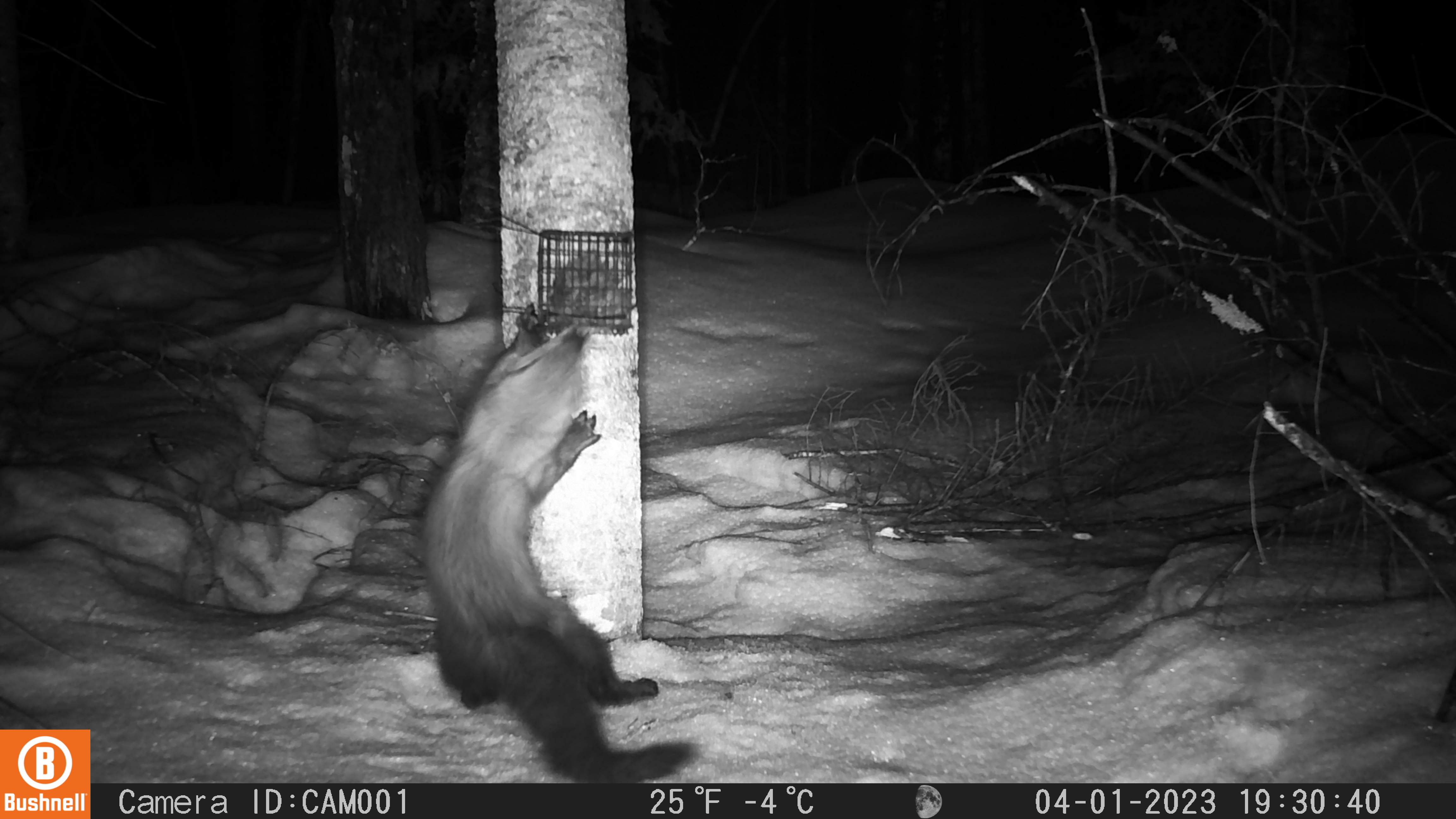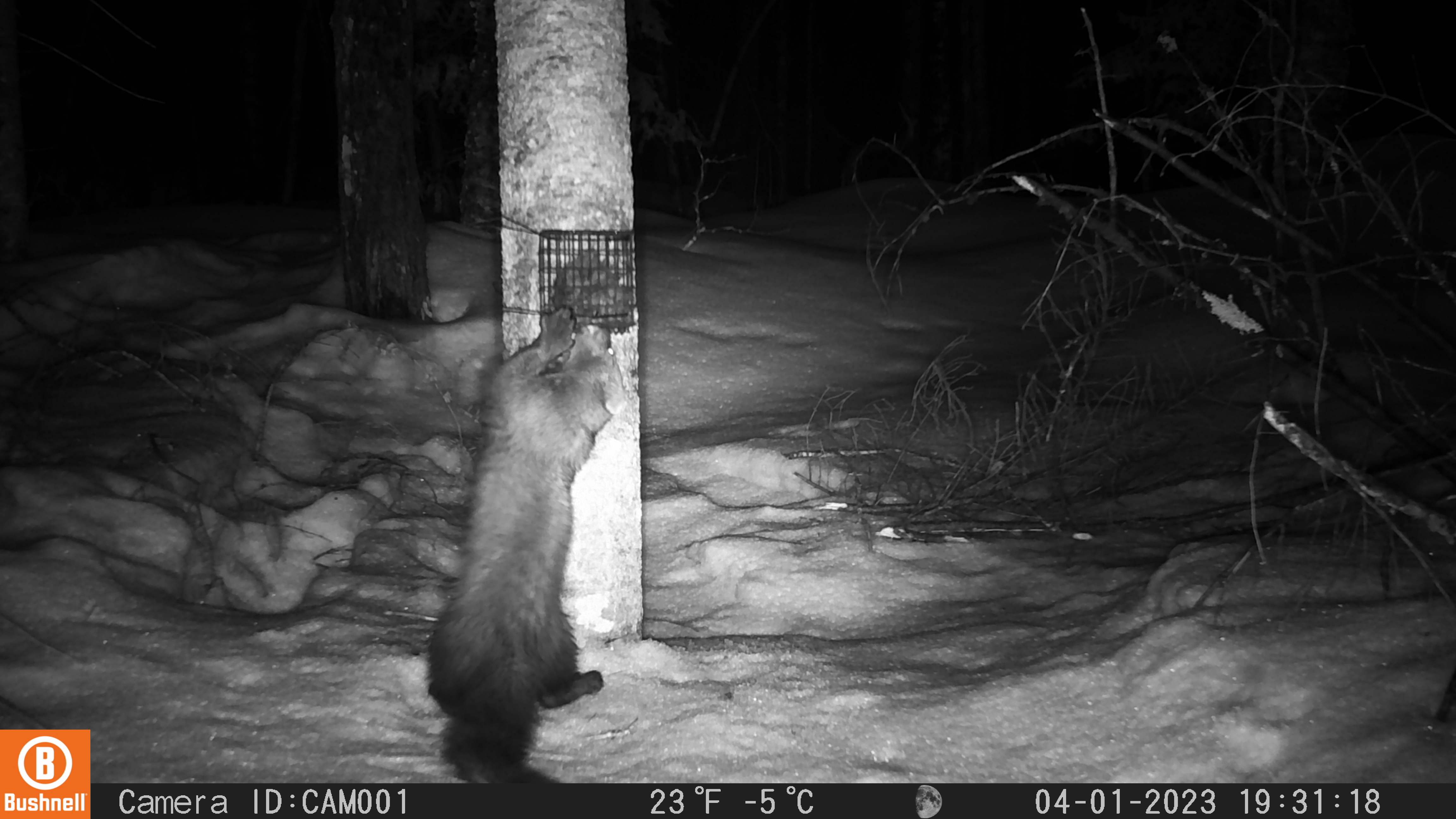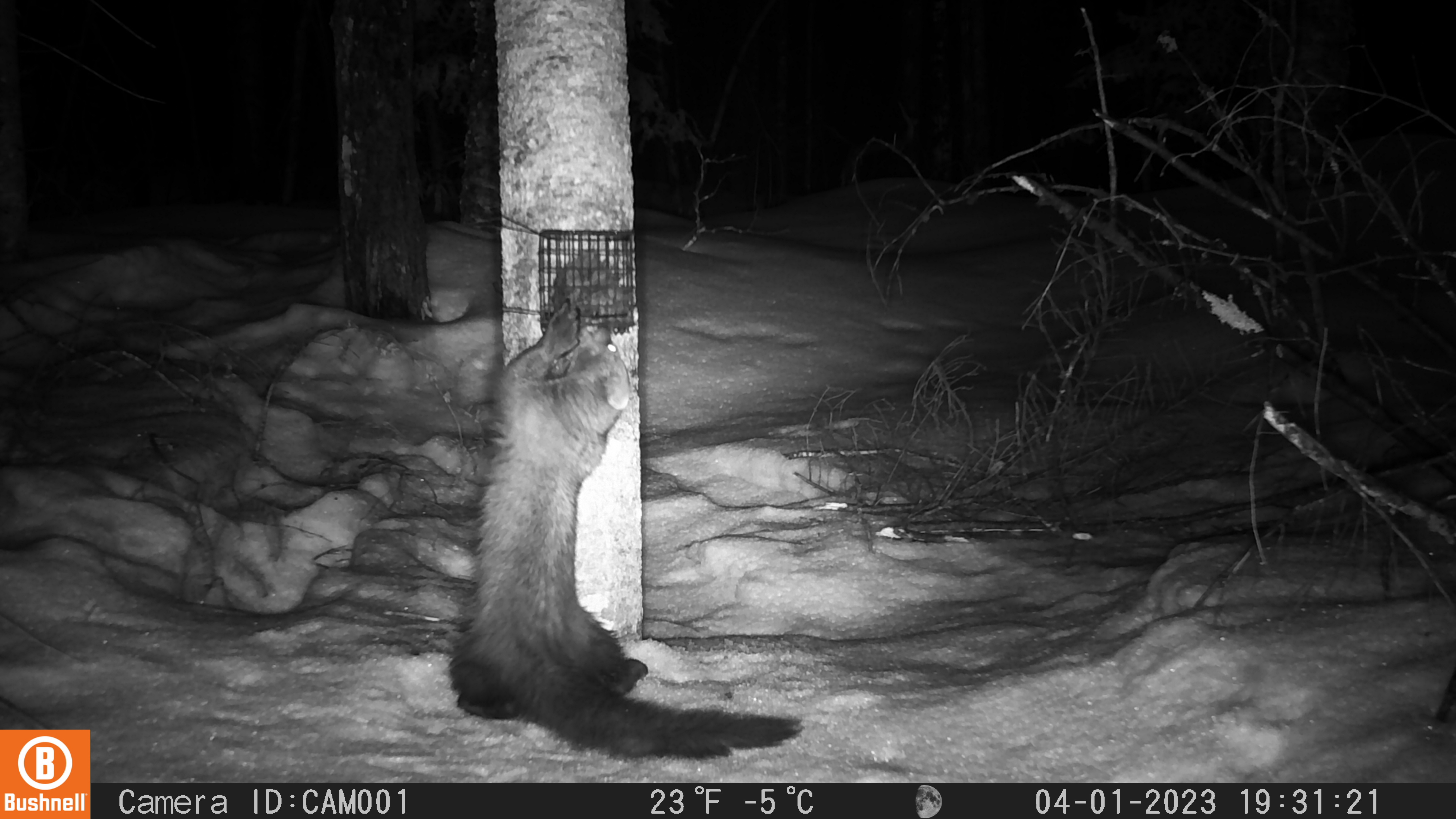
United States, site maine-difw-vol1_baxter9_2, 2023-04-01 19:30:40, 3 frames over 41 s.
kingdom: Animalia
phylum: Chordata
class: Mammalia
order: Carnivora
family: Mustelidae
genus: Pekania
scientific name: Pekania pennanti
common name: fisher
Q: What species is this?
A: Fisher (Pekania pennanti).